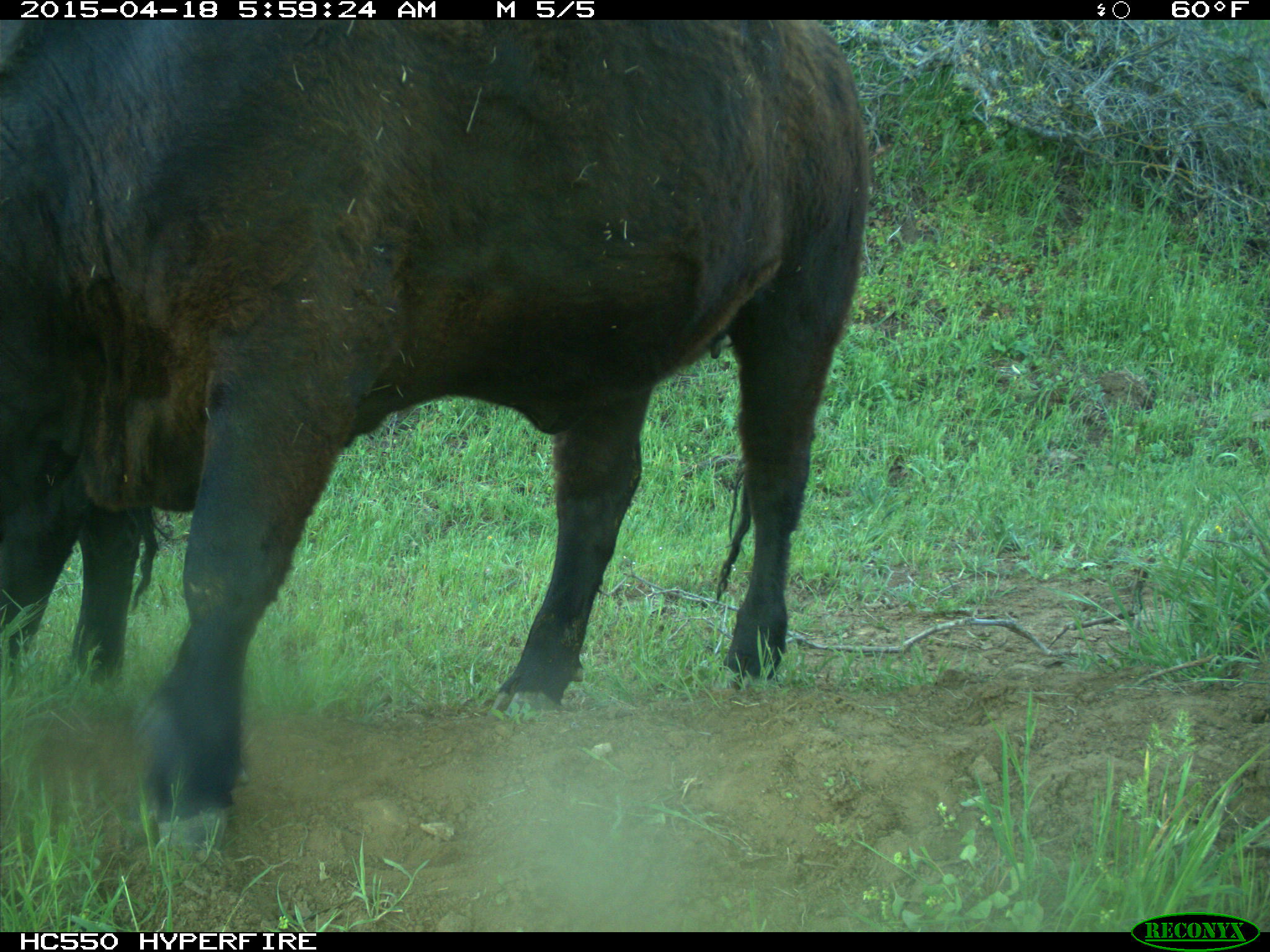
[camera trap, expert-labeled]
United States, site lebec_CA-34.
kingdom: Animalia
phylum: Chordata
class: Mammalia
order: Artiodactyla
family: Bovidae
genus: Bos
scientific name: Bos taurus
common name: domestic cow